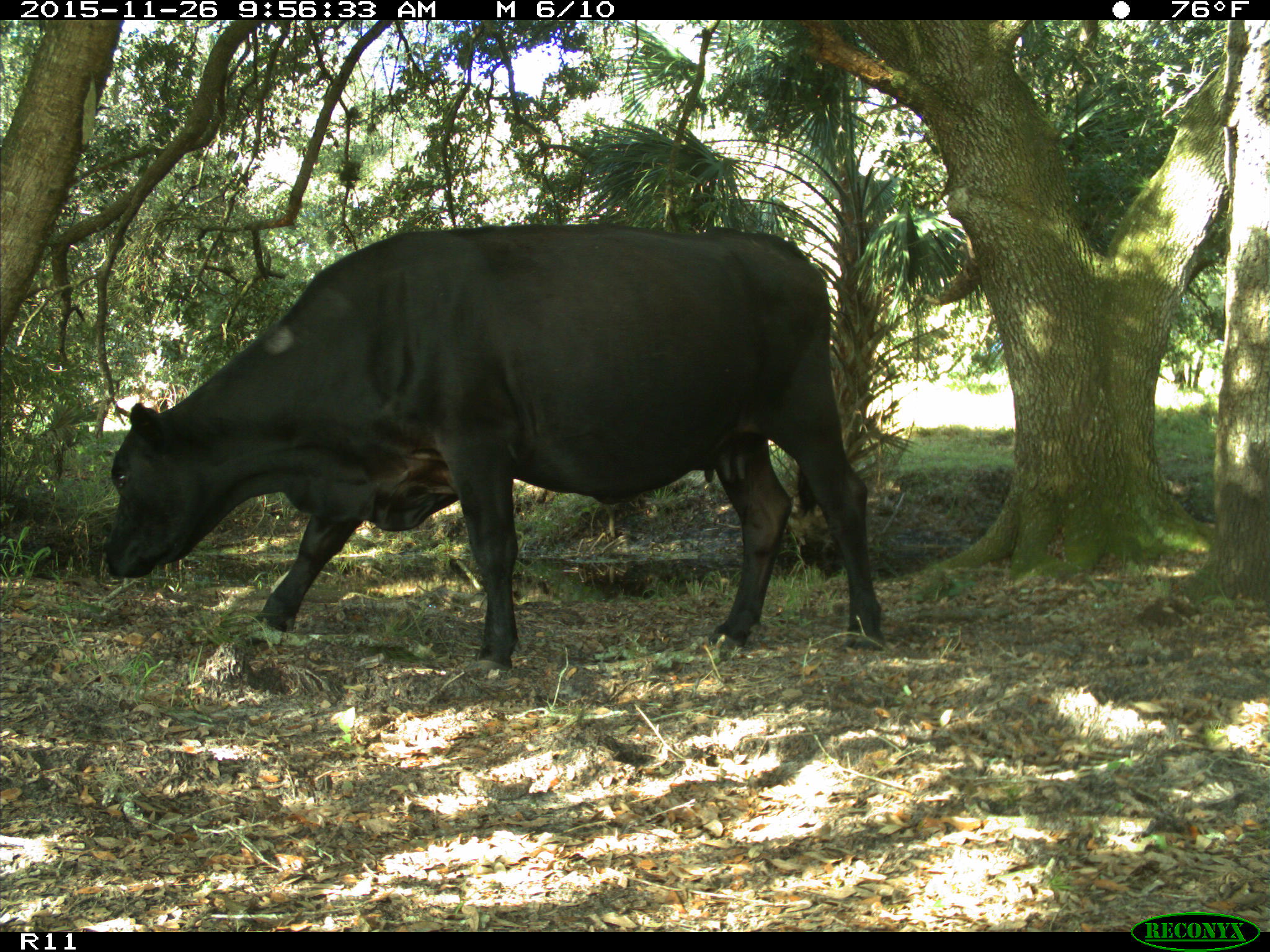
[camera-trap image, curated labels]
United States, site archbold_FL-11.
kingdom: Animalia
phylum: Chordata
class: Mammalia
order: Artiodactyla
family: Bovidae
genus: Bos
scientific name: Bos taurus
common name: domestic cow